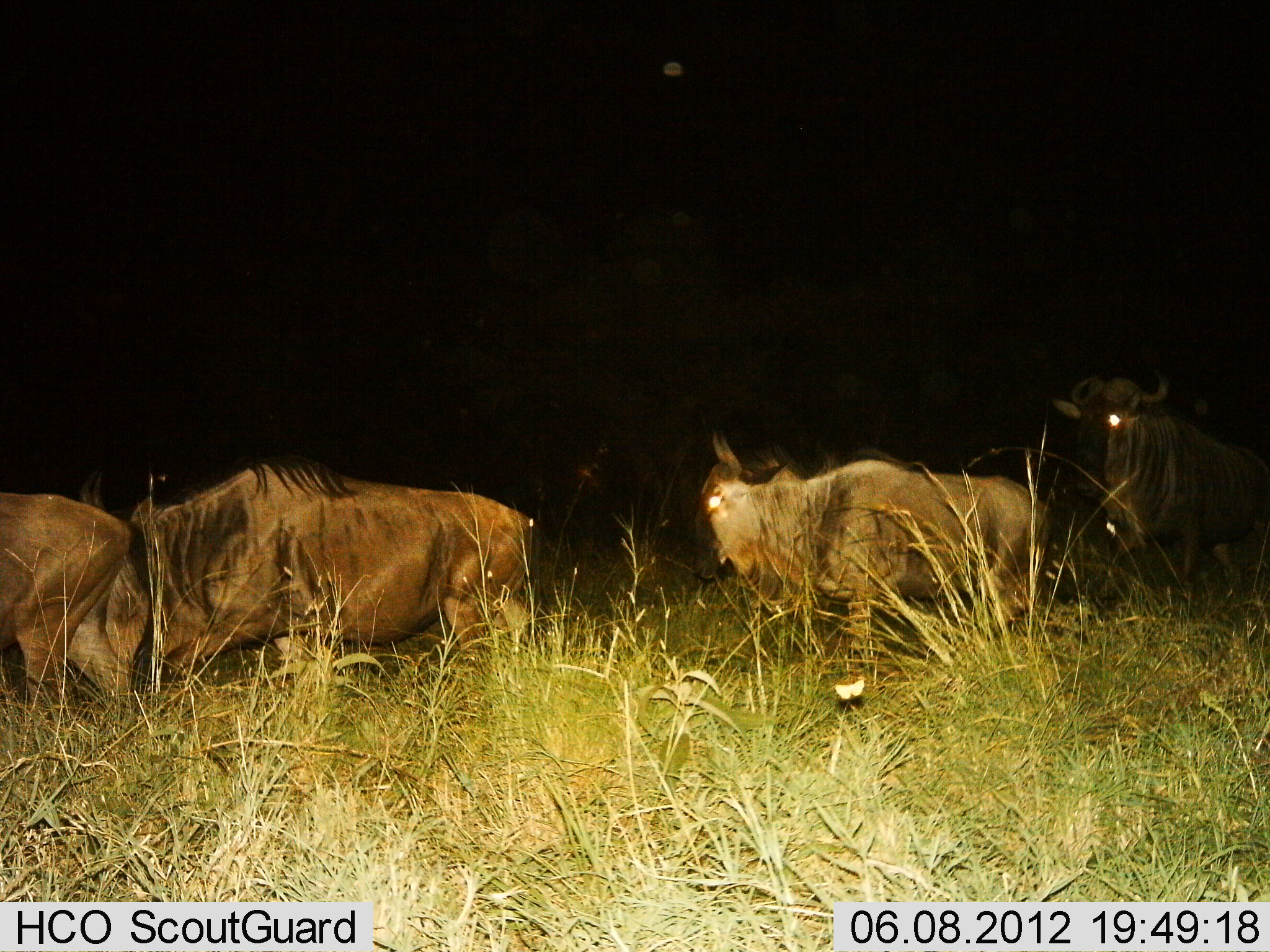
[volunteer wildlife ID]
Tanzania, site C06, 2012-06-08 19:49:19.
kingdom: Animalia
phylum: Chordata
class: Mammalia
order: Artiodactyla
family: Bovidae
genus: Connochaetes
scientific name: Connochaetes taurinus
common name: blue wildebeest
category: wildebeest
Wildebeest (blue wildebeest) (Connochaetes taurinus), count 4. Behavior (volunteer vote fractions): standing 50%, resting 0%, moving 60%, interacting 0%. Young present (vote fraction): 0%. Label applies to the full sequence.